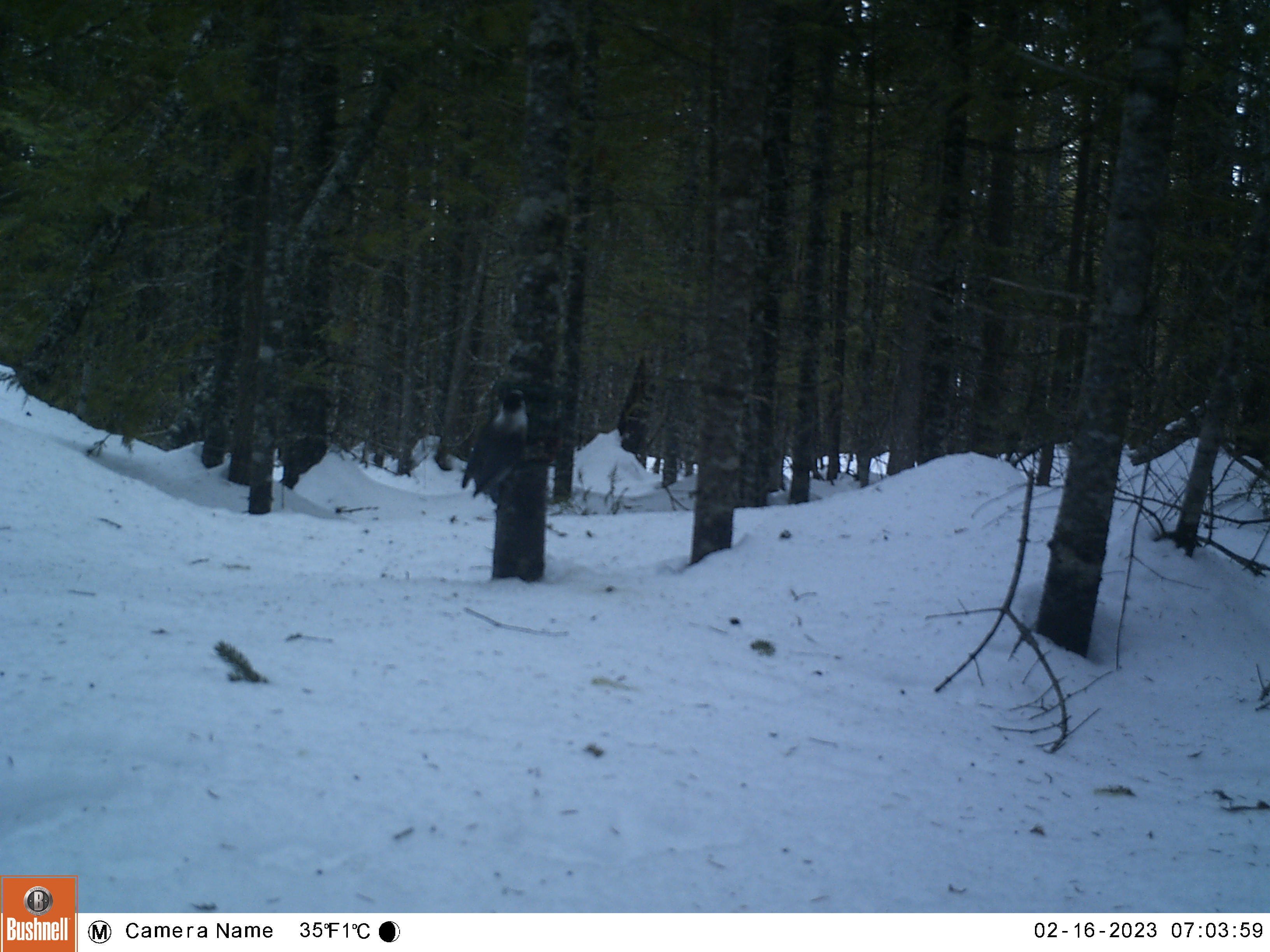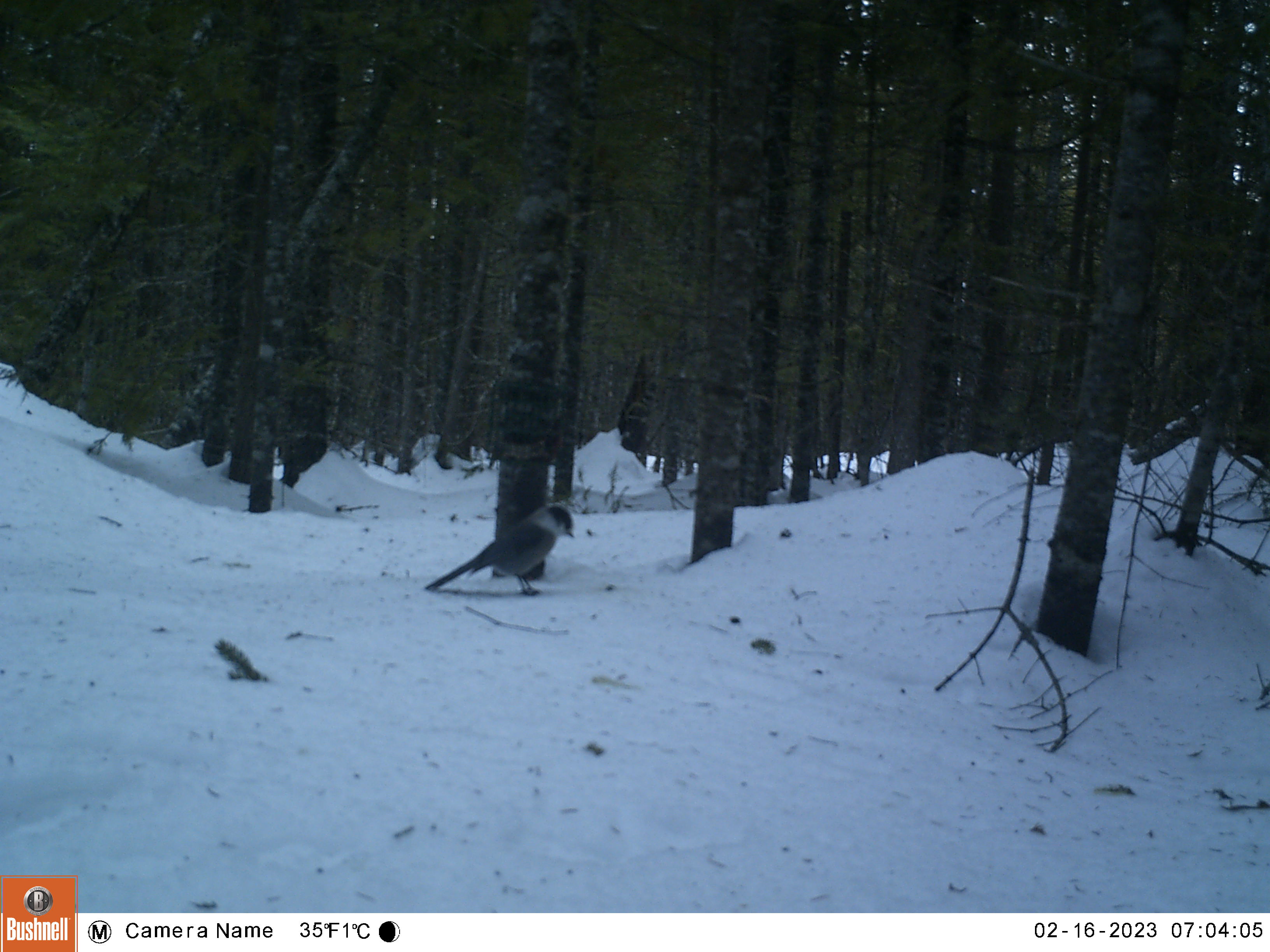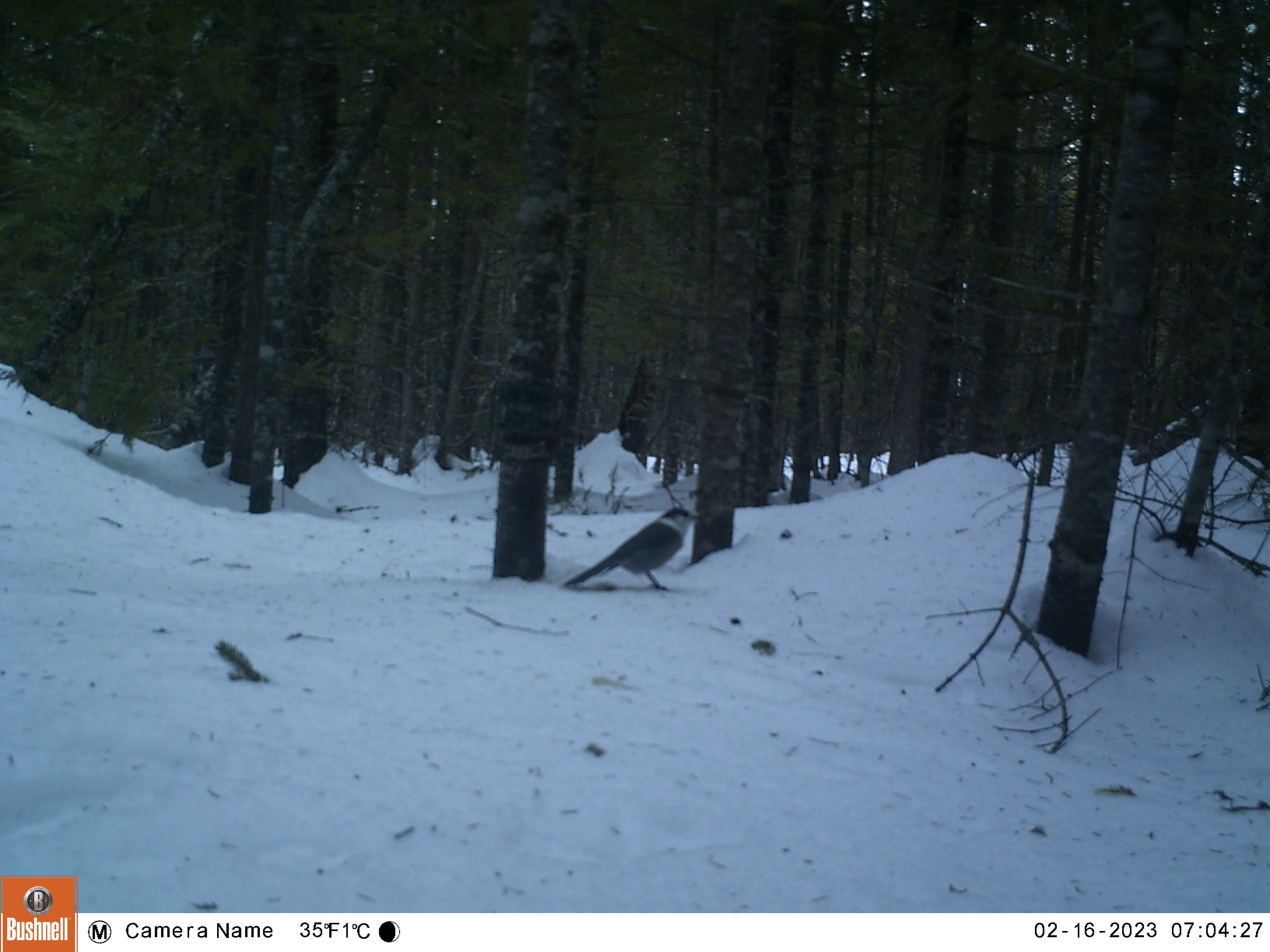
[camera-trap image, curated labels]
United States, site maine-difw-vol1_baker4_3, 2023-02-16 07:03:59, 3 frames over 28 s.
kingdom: Animalia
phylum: Chordata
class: Aves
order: Passeriformes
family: Corvidae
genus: Perisoreus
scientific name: Perisoreus canadensis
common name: canada jay